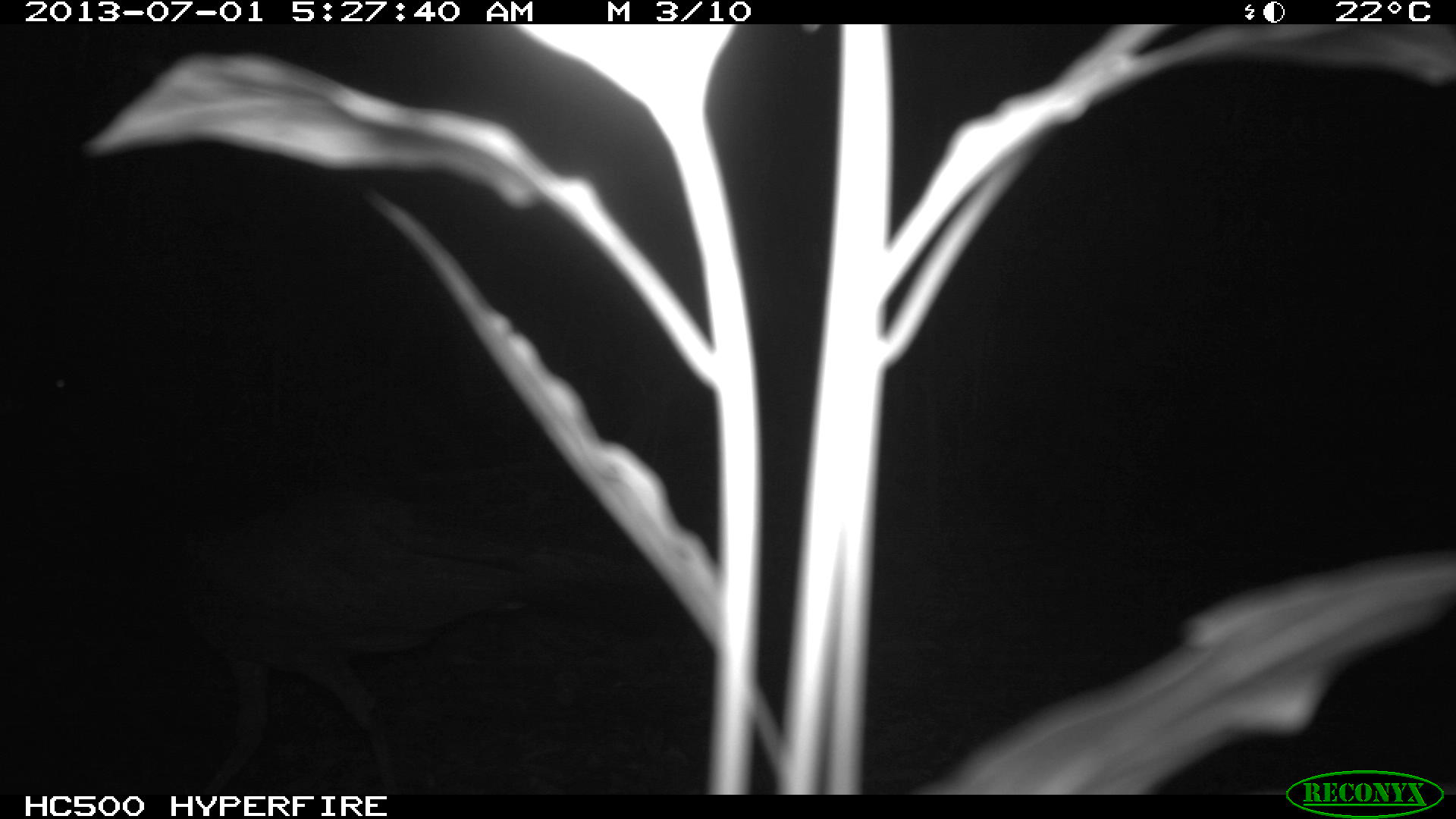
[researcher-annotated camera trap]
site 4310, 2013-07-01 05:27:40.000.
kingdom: Animalia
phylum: Chordata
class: Aves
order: Galliformes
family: Cracidae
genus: Crax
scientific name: Crax rubra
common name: great curassow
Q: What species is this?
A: Crax rubra (great curassow).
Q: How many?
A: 1.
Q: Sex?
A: Female.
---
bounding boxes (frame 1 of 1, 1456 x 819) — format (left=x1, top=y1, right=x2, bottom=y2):
crax rubra: (left=0, top=358, right=615, bottom=787)